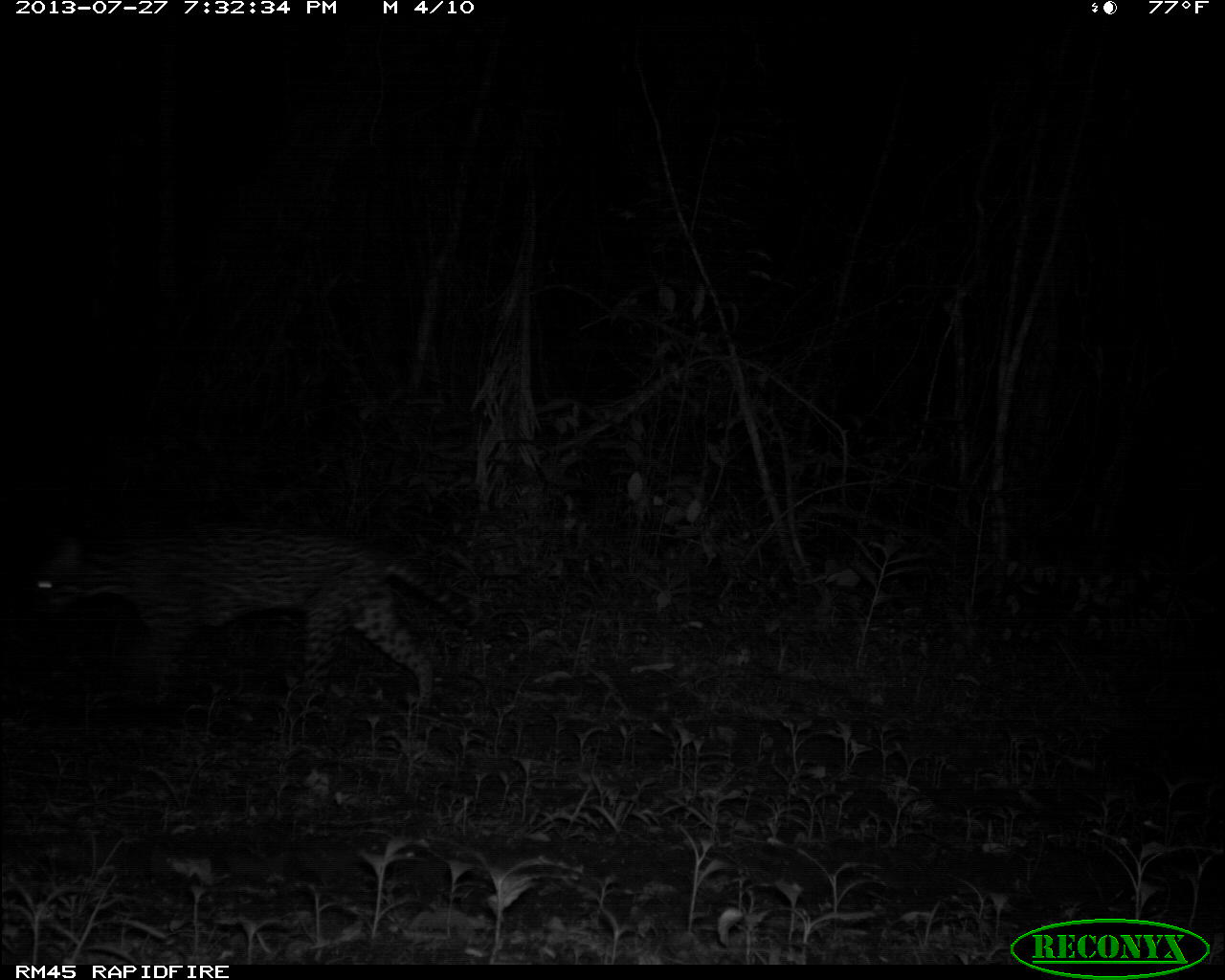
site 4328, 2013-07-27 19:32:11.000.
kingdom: Animalia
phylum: Chordata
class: Mammalia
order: Carnivora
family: Felidae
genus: Leopardus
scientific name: Leopardus pardalis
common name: ocelot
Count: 1.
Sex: male.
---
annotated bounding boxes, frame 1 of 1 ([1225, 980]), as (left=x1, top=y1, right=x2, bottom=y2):
leopardus pardalis: (left=25, top=526, right=488, bottom=711)